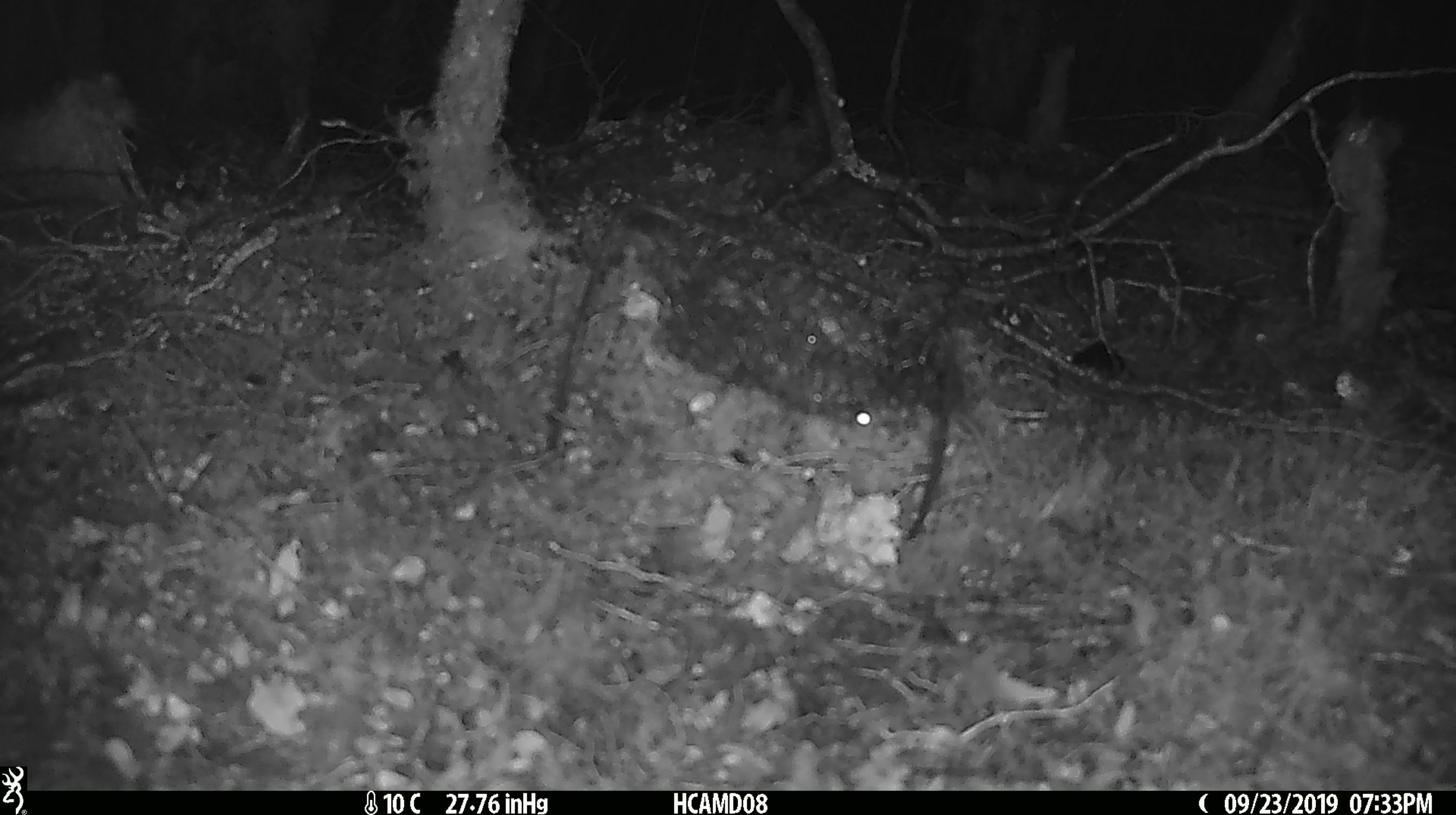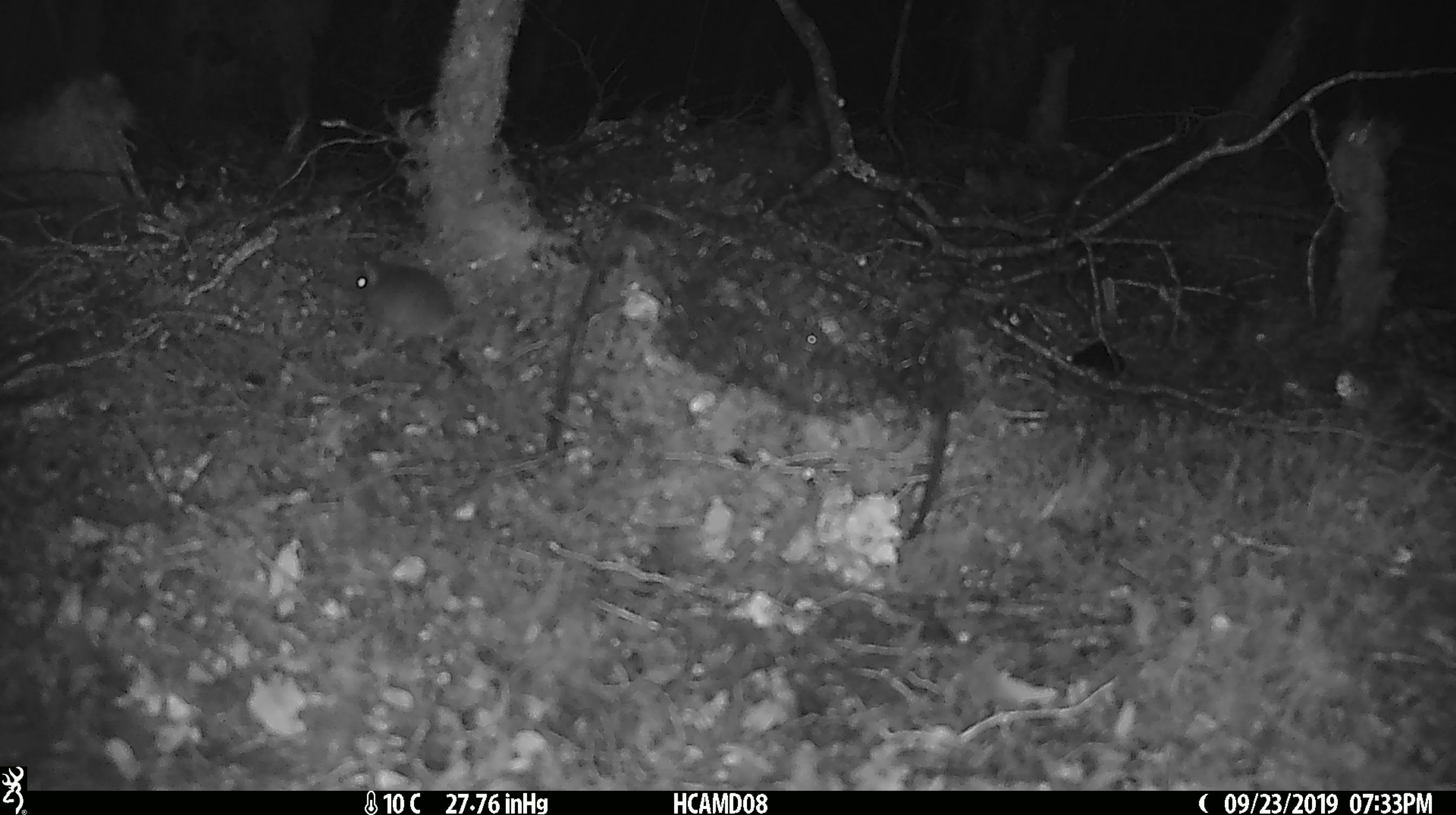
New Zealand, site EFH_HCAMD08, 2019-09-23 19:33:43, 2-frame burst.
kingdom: Animalia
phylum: Chordata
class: Mammalia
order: Rodentia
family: Muridae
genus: Mus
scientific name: Mus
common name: mouse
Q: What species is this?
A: Mouse (Mus).